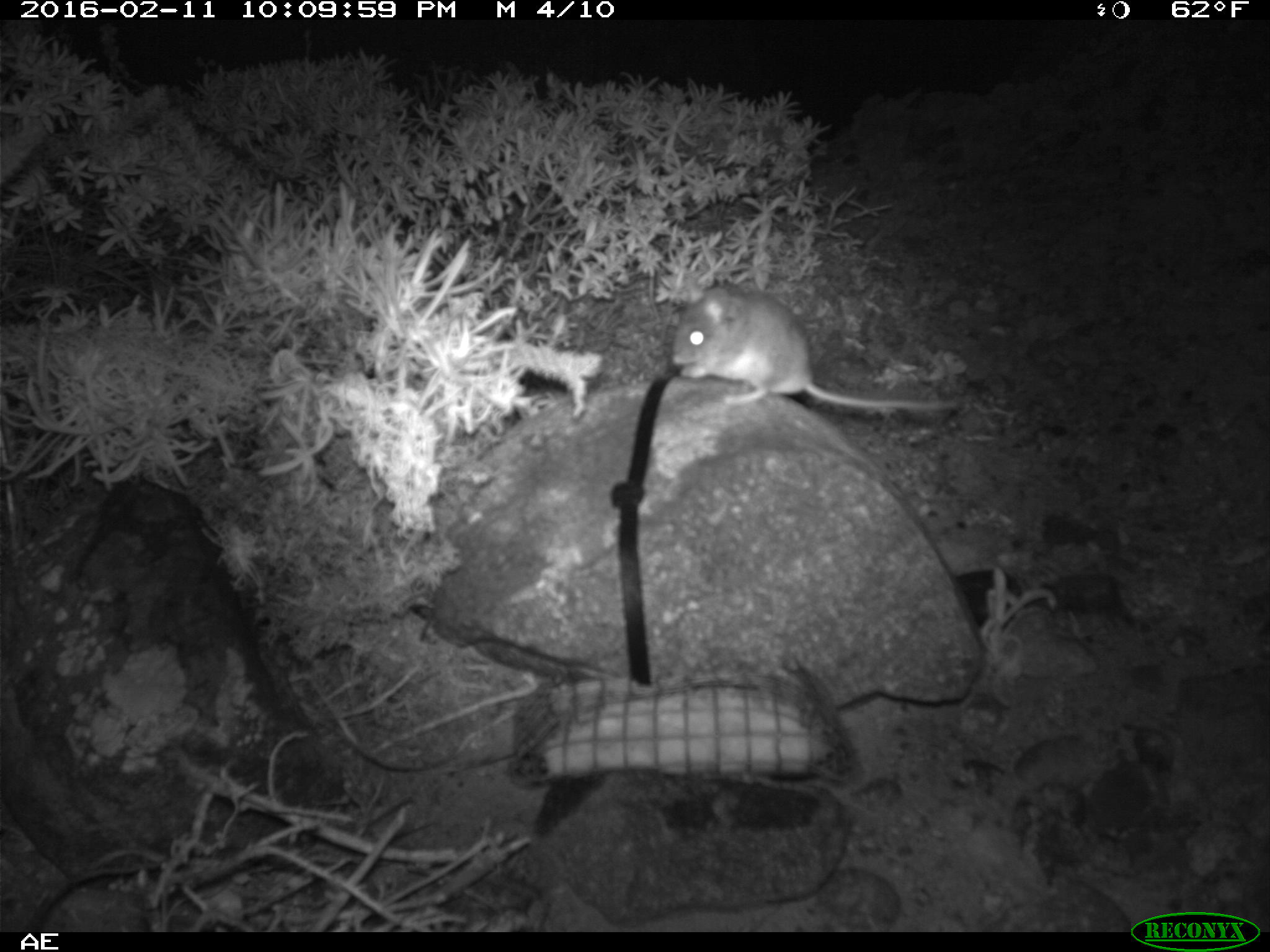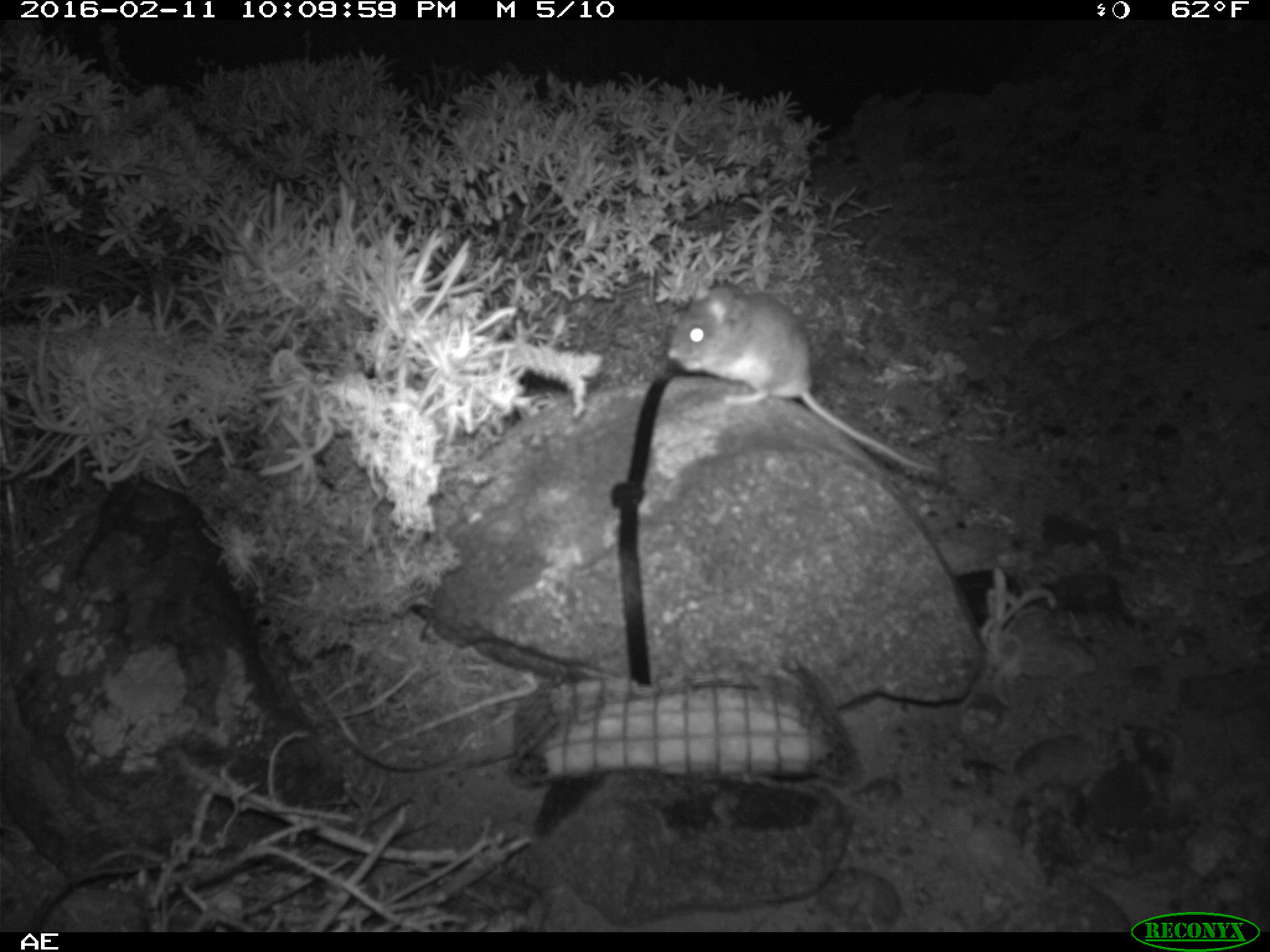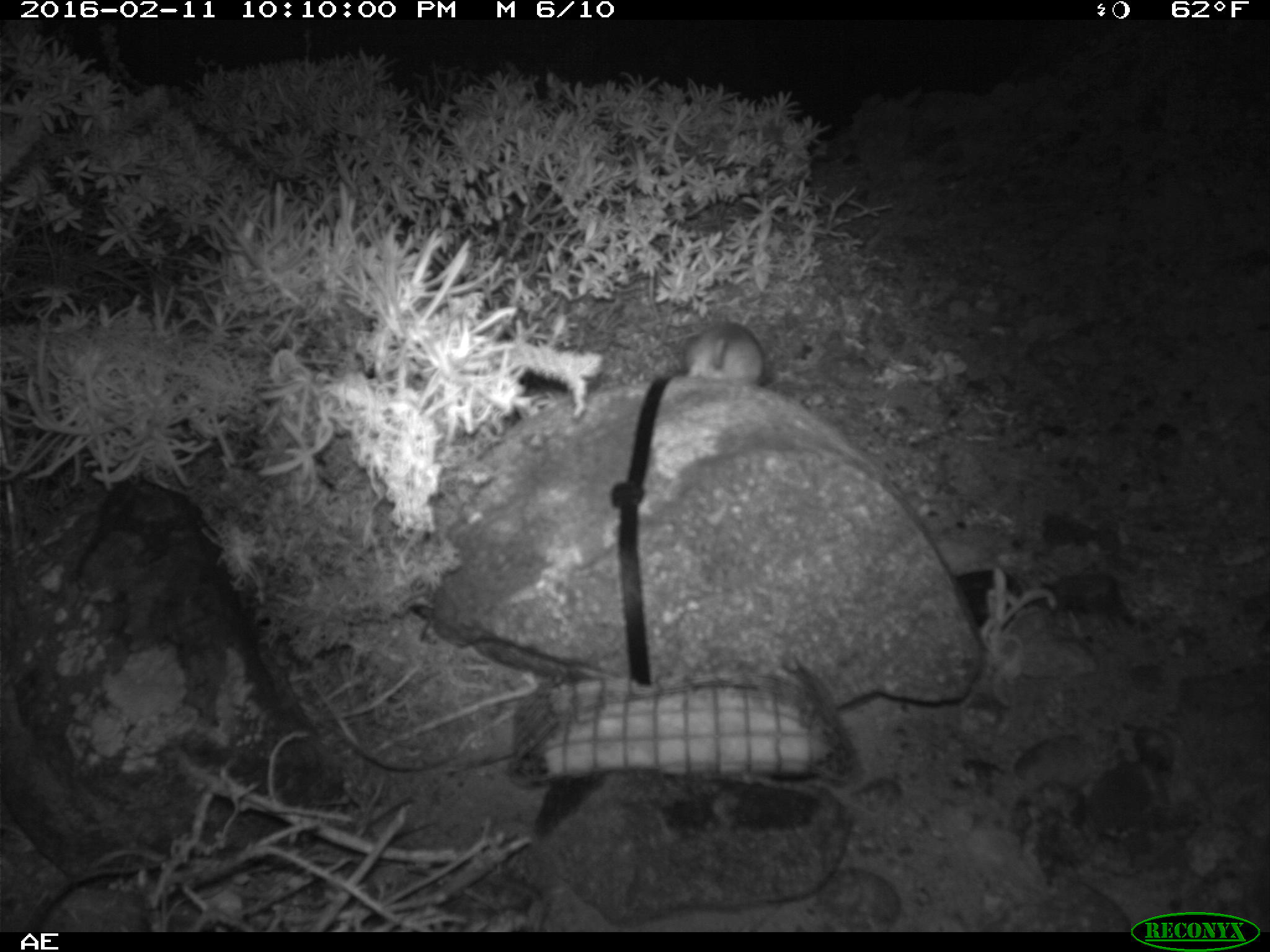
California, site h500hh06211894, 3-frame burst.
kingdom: Animalia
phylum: Chordata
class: Mammalia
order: Rodentia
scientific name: Rodentia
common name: rodent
Rodent (Rodentia).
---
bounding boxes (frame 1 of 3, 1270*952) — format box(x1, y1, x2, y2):
rodent: box(669, 282, 963, 411)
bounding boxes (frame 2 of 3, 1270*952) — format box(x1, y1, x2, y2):
rodent: box(669, 286, 939, 474)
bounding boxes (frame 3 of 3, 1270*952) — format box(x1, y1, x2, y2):
rodent: box(683, 317, 768, 385)